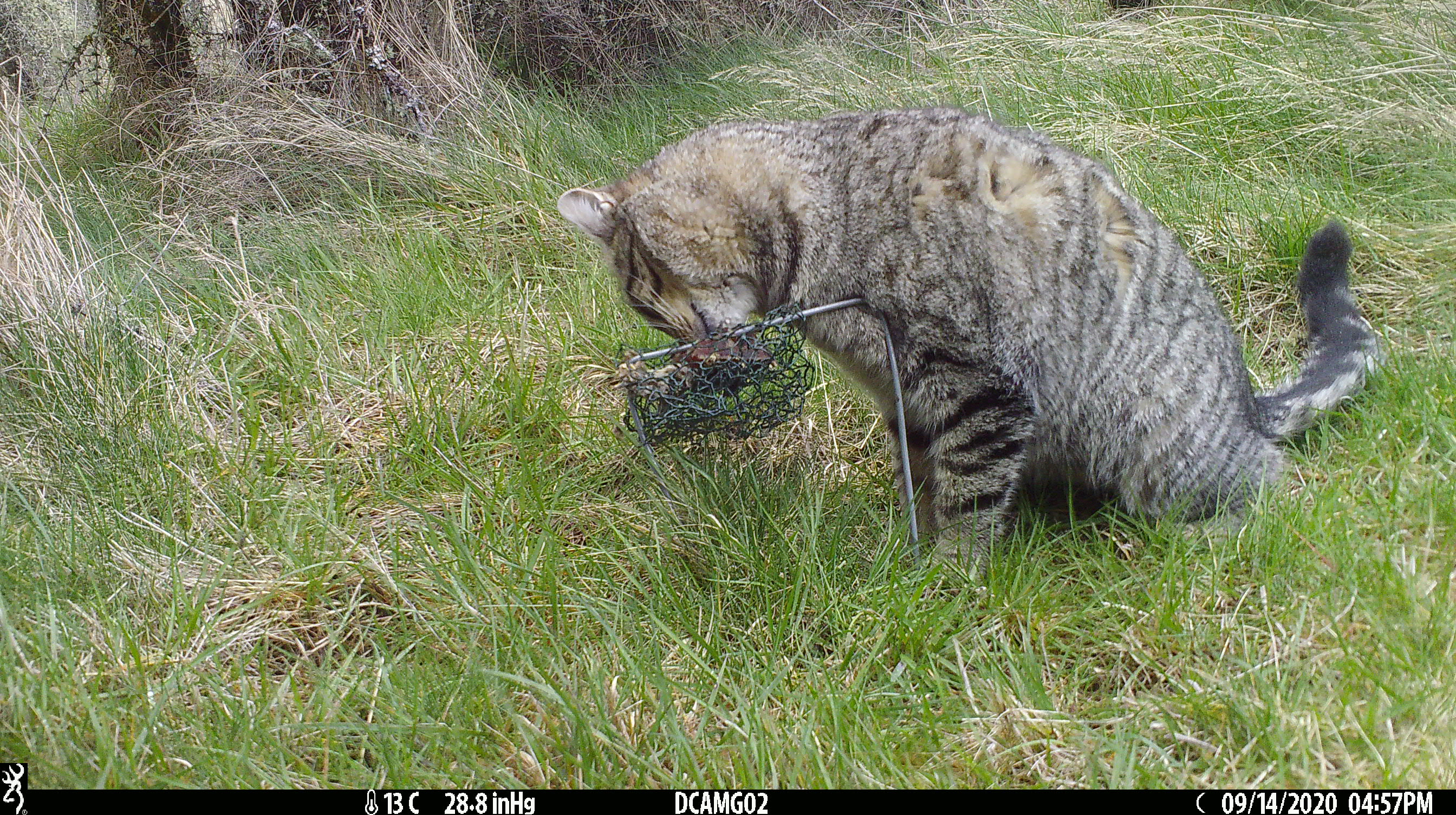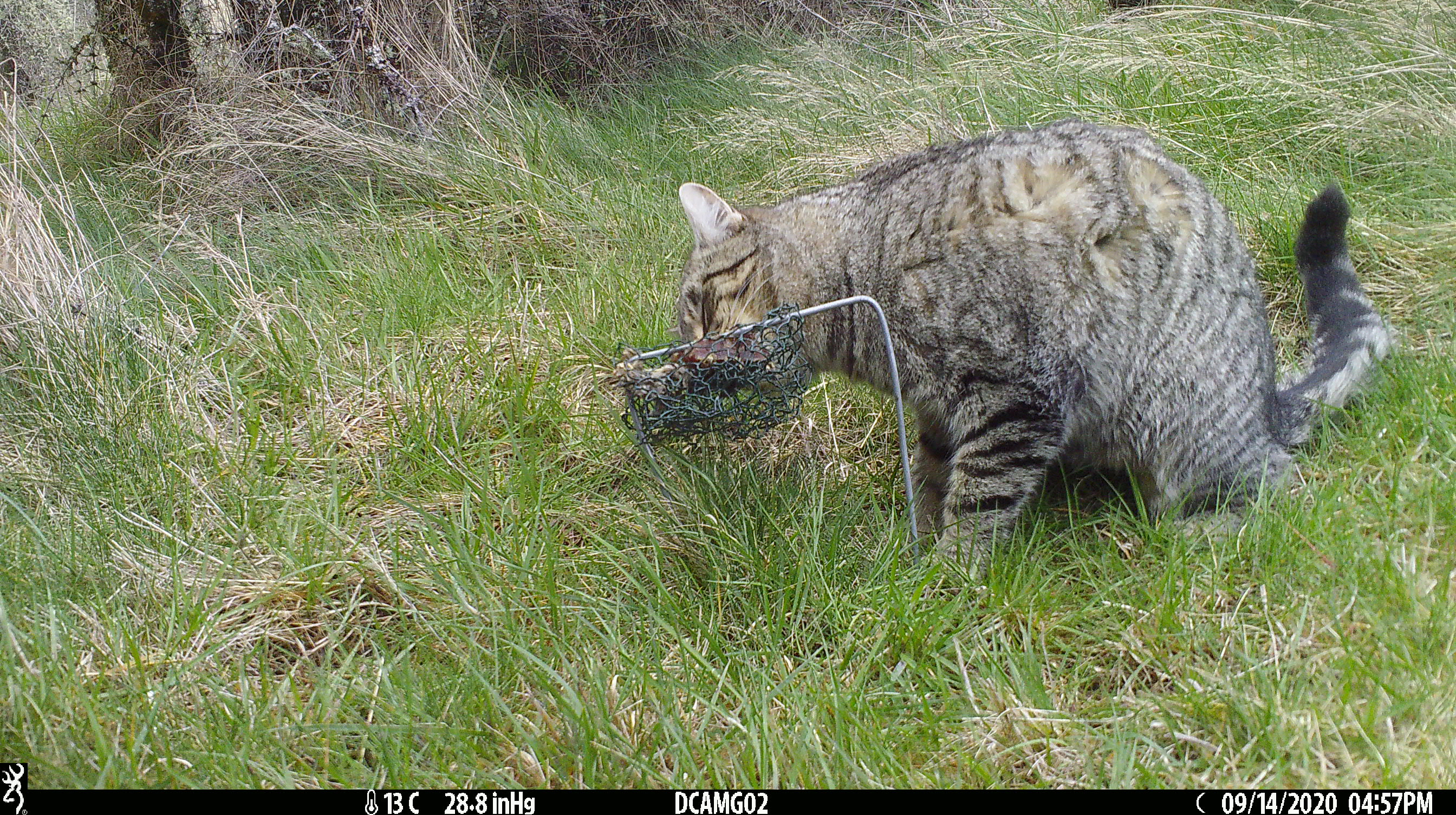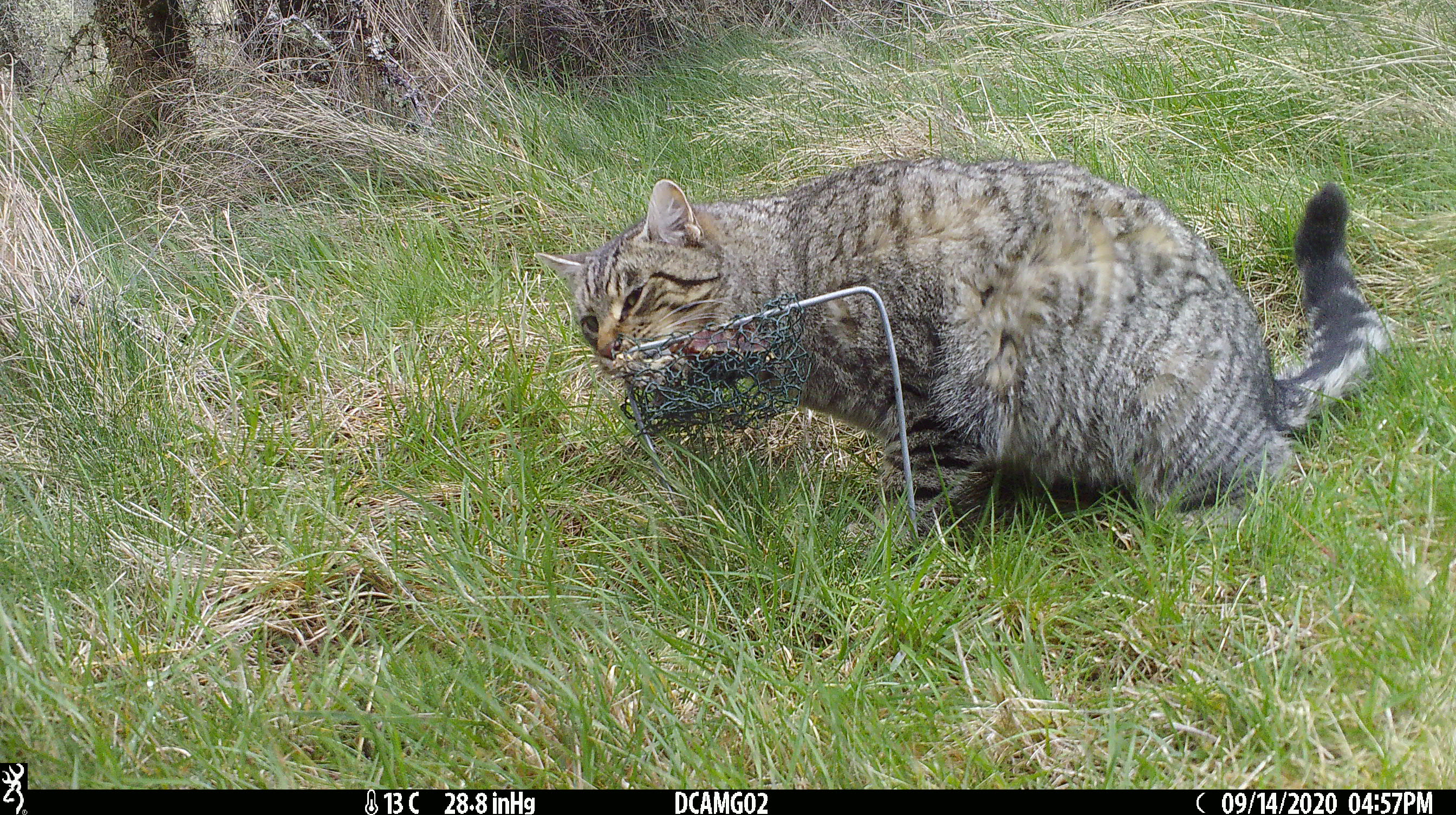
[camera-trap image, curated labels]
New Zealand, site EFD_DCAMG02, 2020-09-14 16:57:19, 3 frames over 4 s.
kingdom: Animalia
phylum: Chordata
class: Mammalia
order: Carnivora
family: Felidae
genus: Felis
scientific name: Felis catus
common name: domestic cat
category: cat